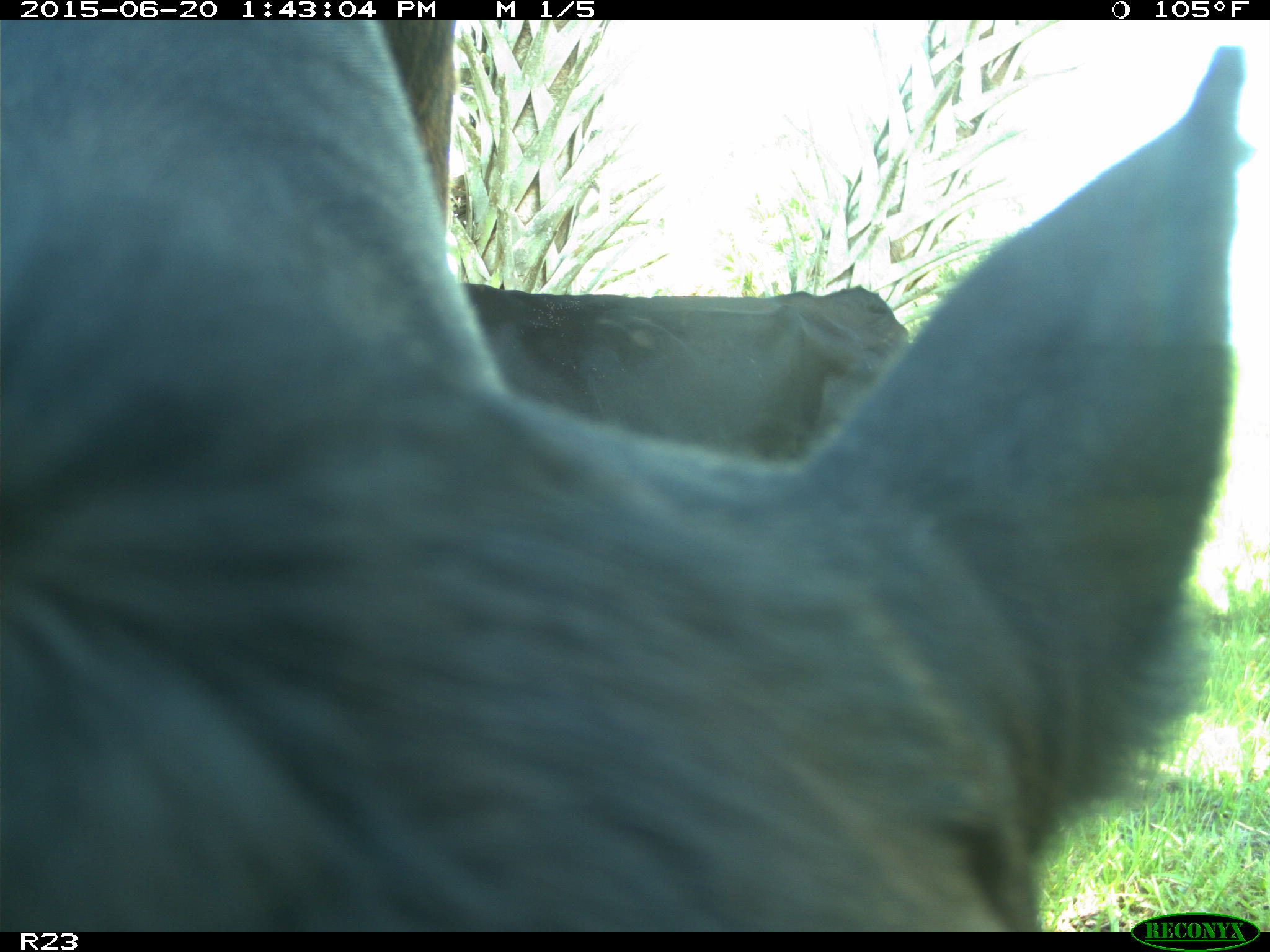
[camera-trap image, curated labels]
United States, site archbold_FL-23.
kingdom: Animalia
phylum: Chordata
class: Mammalia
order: Artiodactyla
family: Bovidae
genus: Bos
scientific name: Bos taurus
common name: domestic cow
Bos taurus (domestic cow).